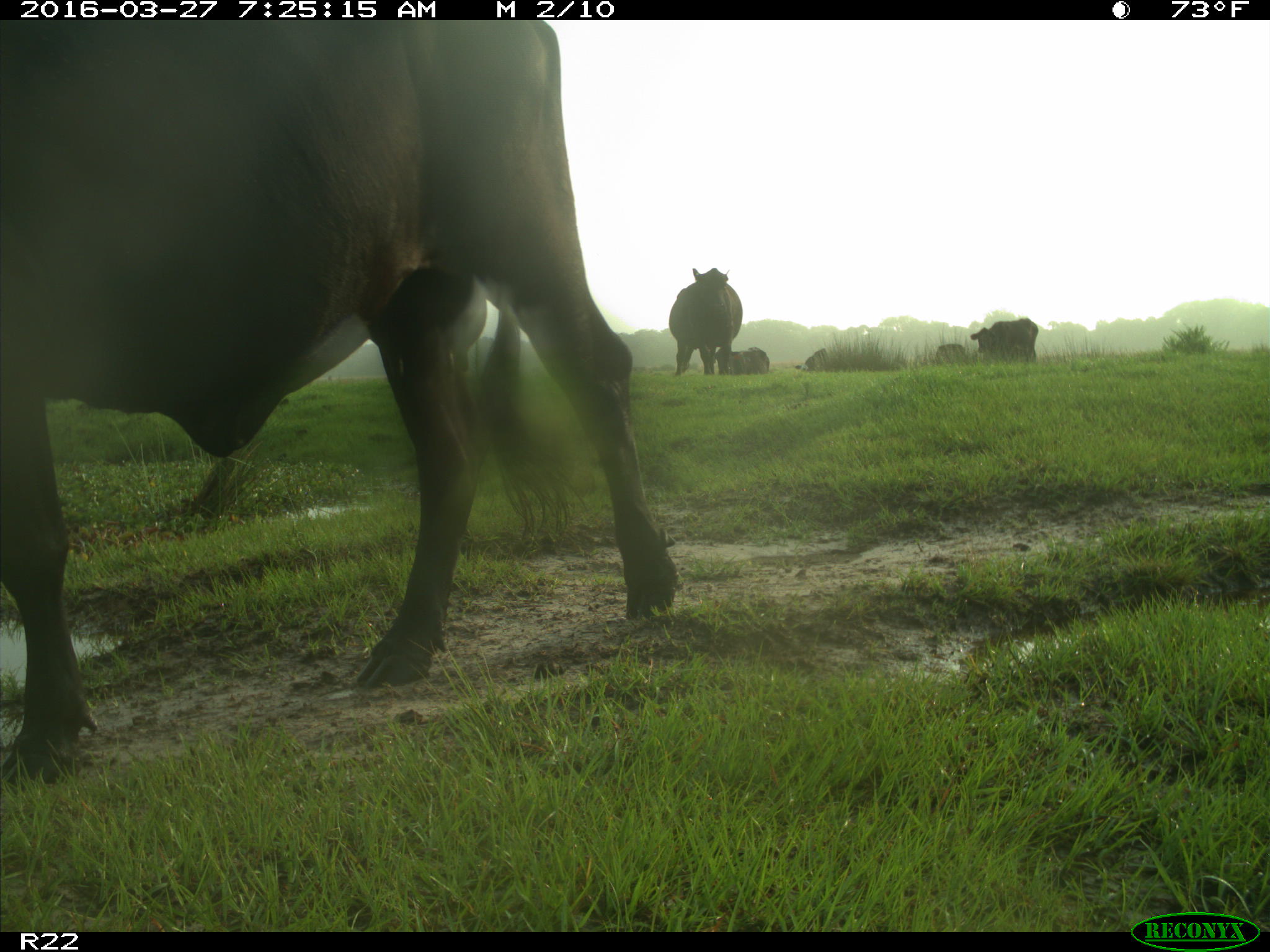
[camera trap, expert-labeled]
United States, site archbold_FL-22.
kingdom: Animalia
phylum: Chordata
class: Mammalia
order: Artiodactyla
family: Bovidae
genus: Bos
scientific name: Bos taurus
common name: domestic cow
Bos taurus (domestic cow).